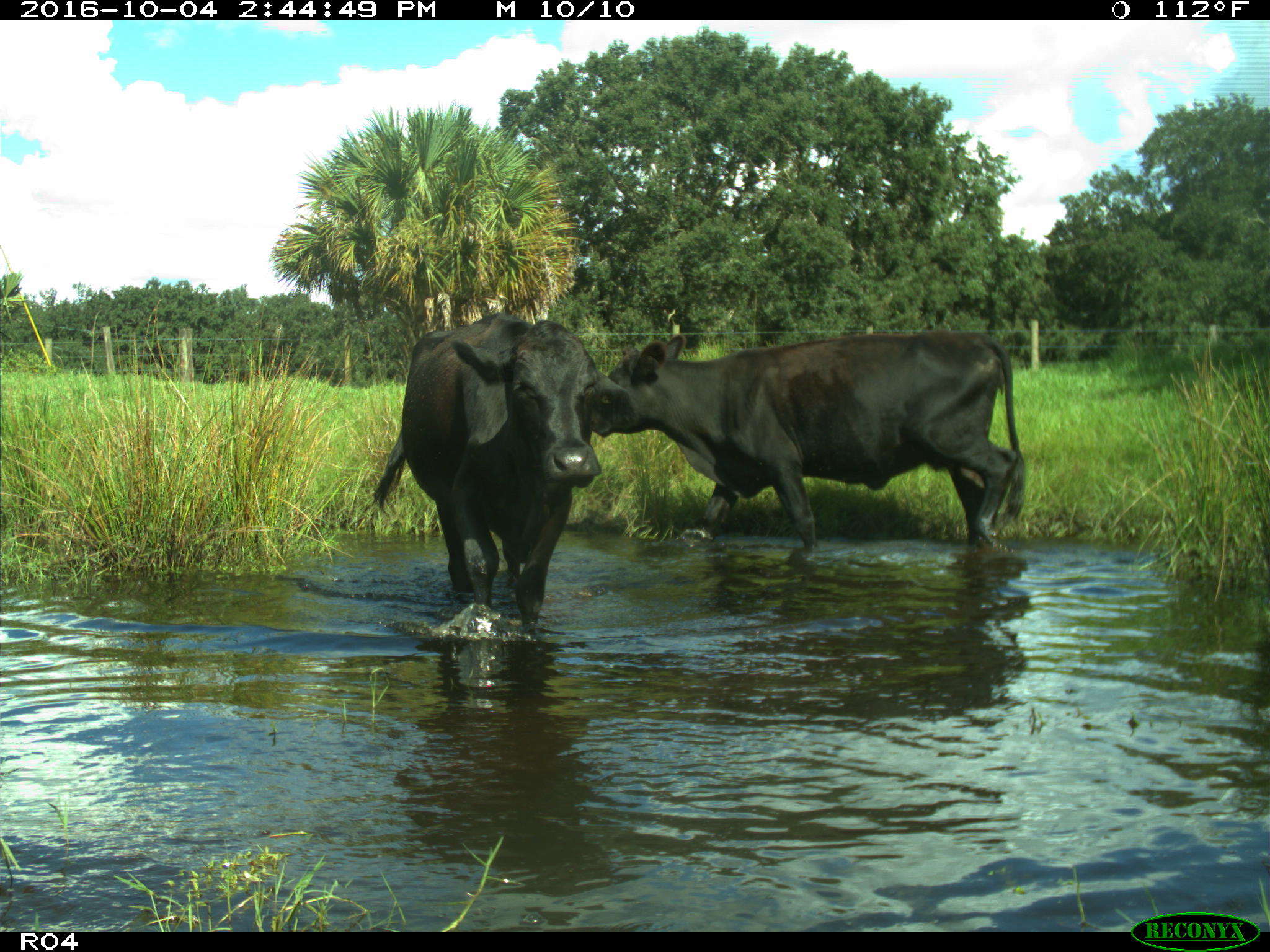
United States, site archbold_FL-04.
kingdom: Animalia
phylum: Chordata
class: Mammalia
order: Artiodactyla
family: Bovidae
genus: Bos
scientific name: Bos taurus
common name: domestic cow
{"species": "Bos taurus (domestic cow)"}